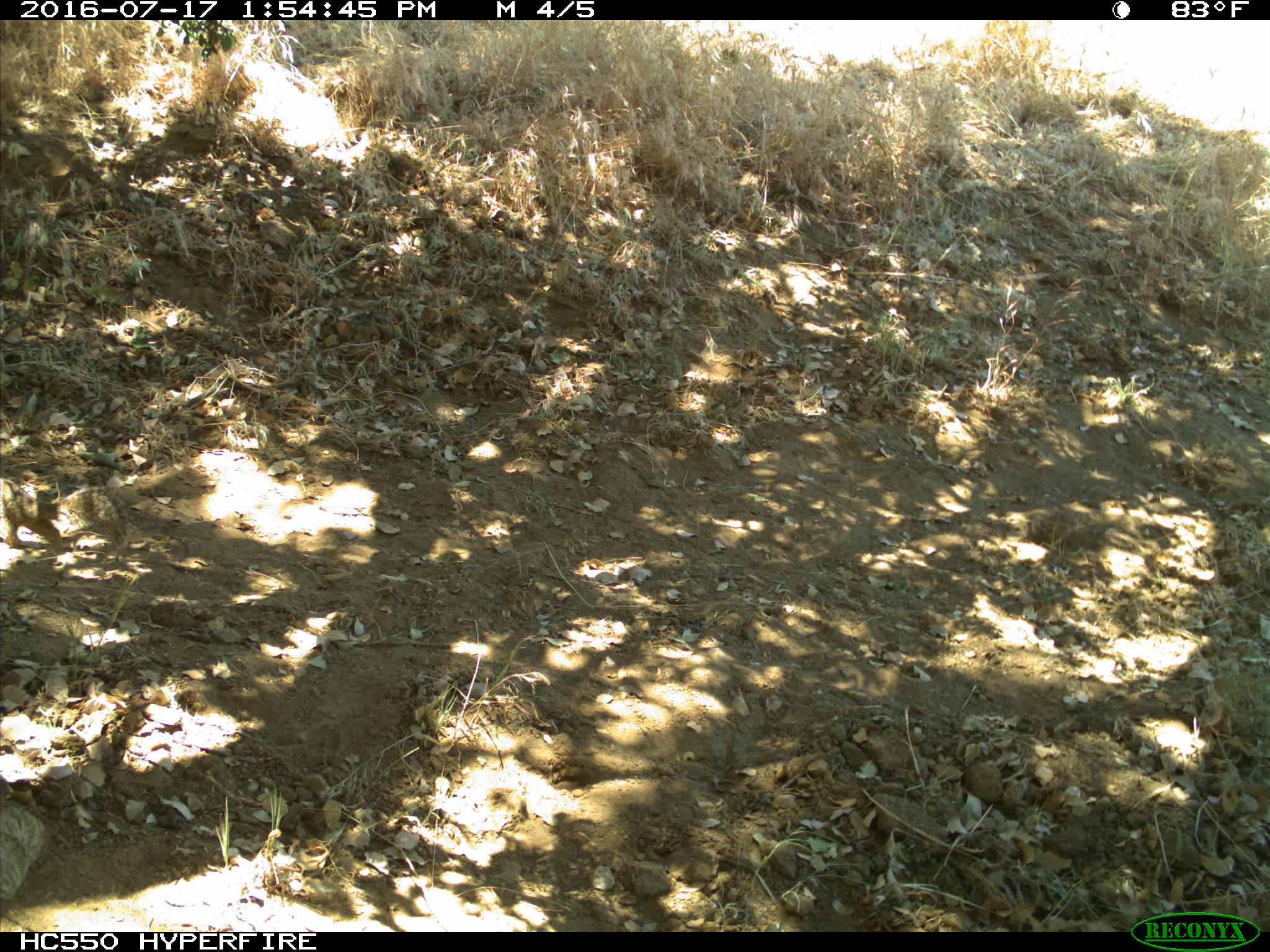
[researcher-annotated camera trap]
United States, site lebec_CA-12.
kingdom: Animalia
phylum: Chordata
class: Mammalia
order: Rodentia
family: Sciuridae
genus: Otospermophilus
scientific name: Otospermophilus beecheyi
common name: california ground squirrel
Otospermophilus beecheyi (california ground squirrel).